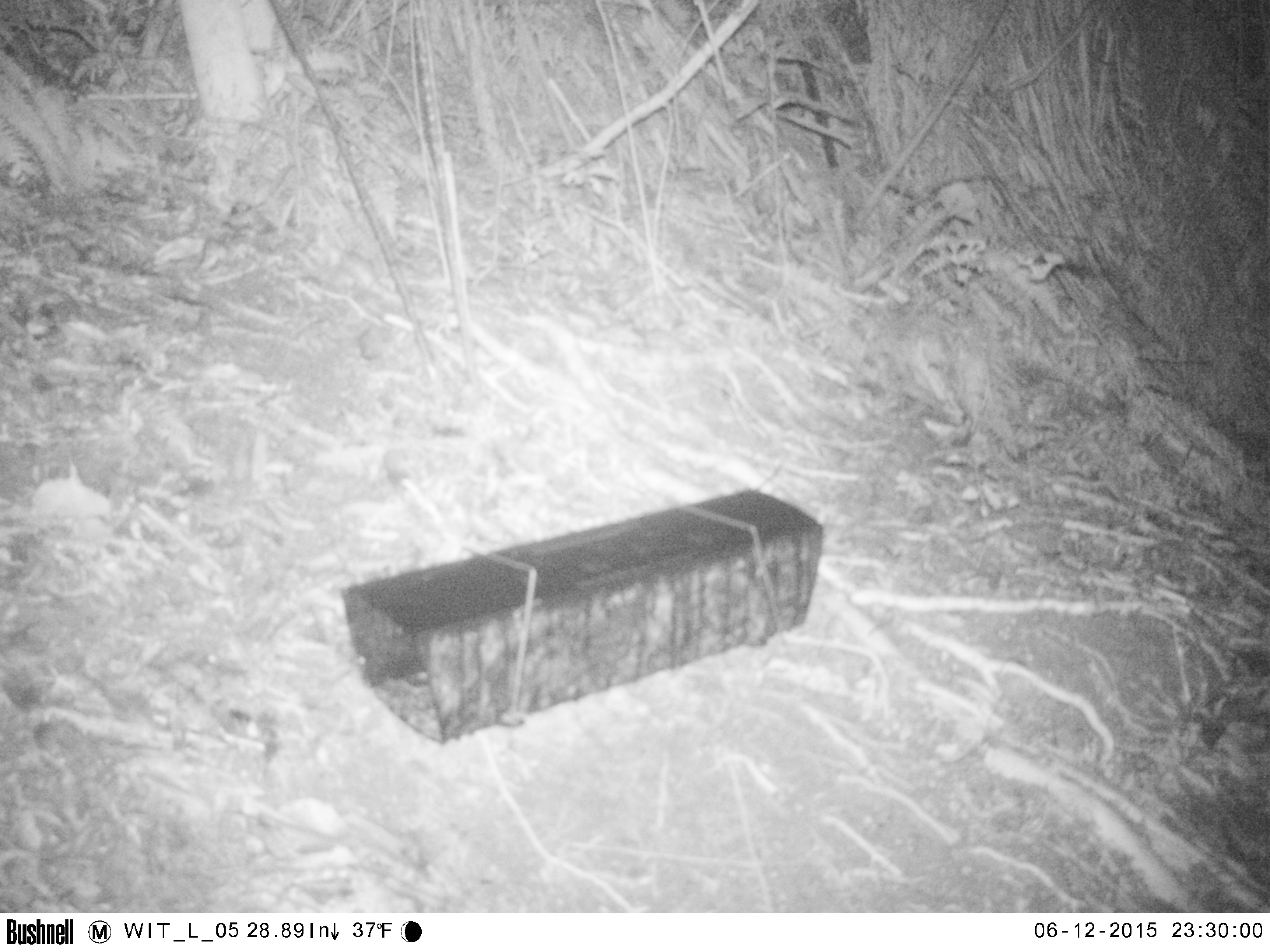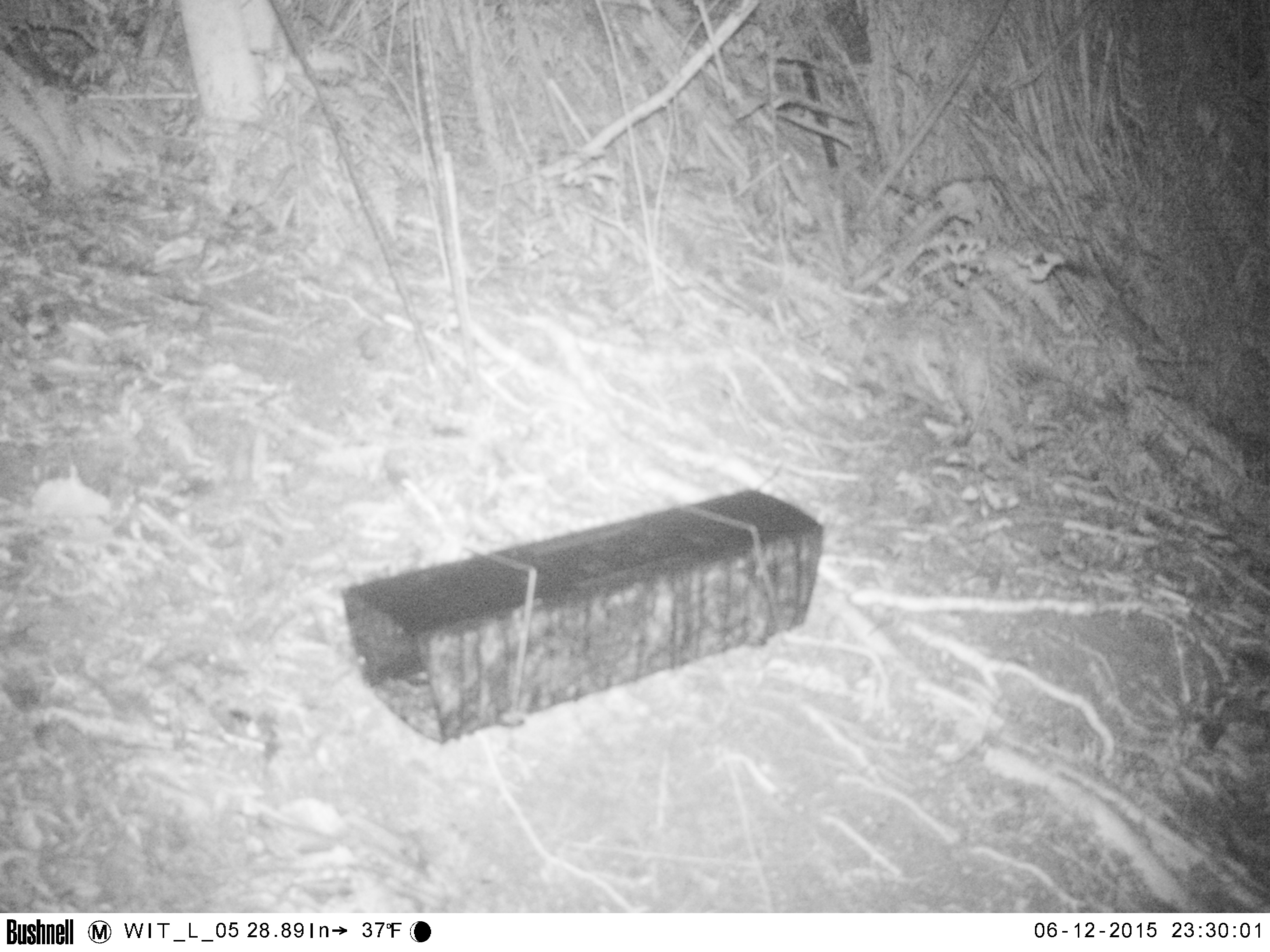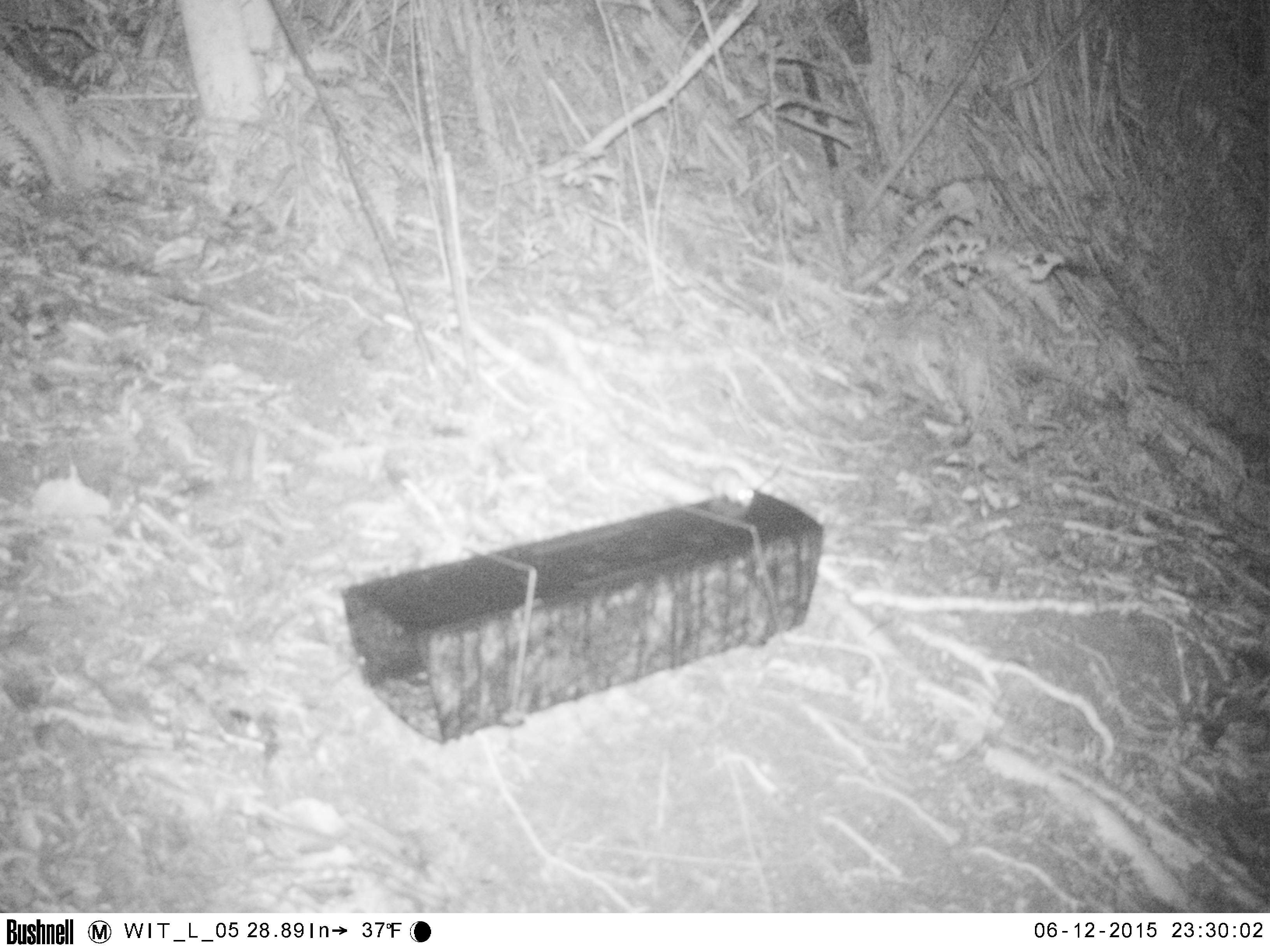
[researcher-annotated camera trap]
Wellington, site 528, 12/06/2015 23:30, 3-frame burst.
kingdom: Animalia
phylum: Chordata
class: Mammalia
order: Rodentia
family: Muridae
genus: Mus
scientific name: Mus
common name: mouse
Mouse (Mus).